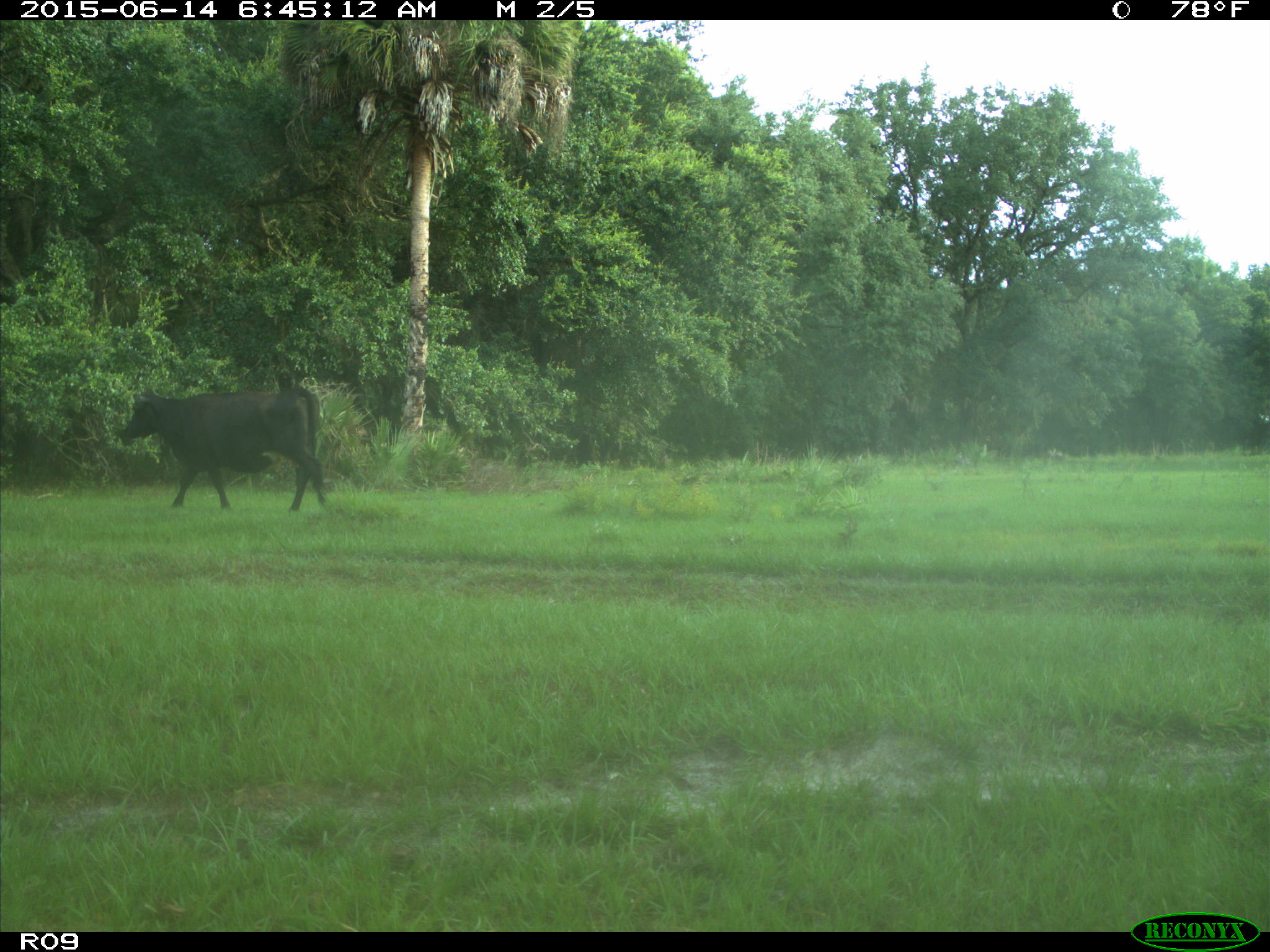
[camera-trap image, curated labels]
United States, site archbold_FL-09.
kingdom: Animalia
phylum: Chordata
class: Mammalia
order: Artiodactyla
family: Bovidae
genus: Bos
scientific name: Bos taurus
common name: domestic cow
Bos taurus (domestic cow).